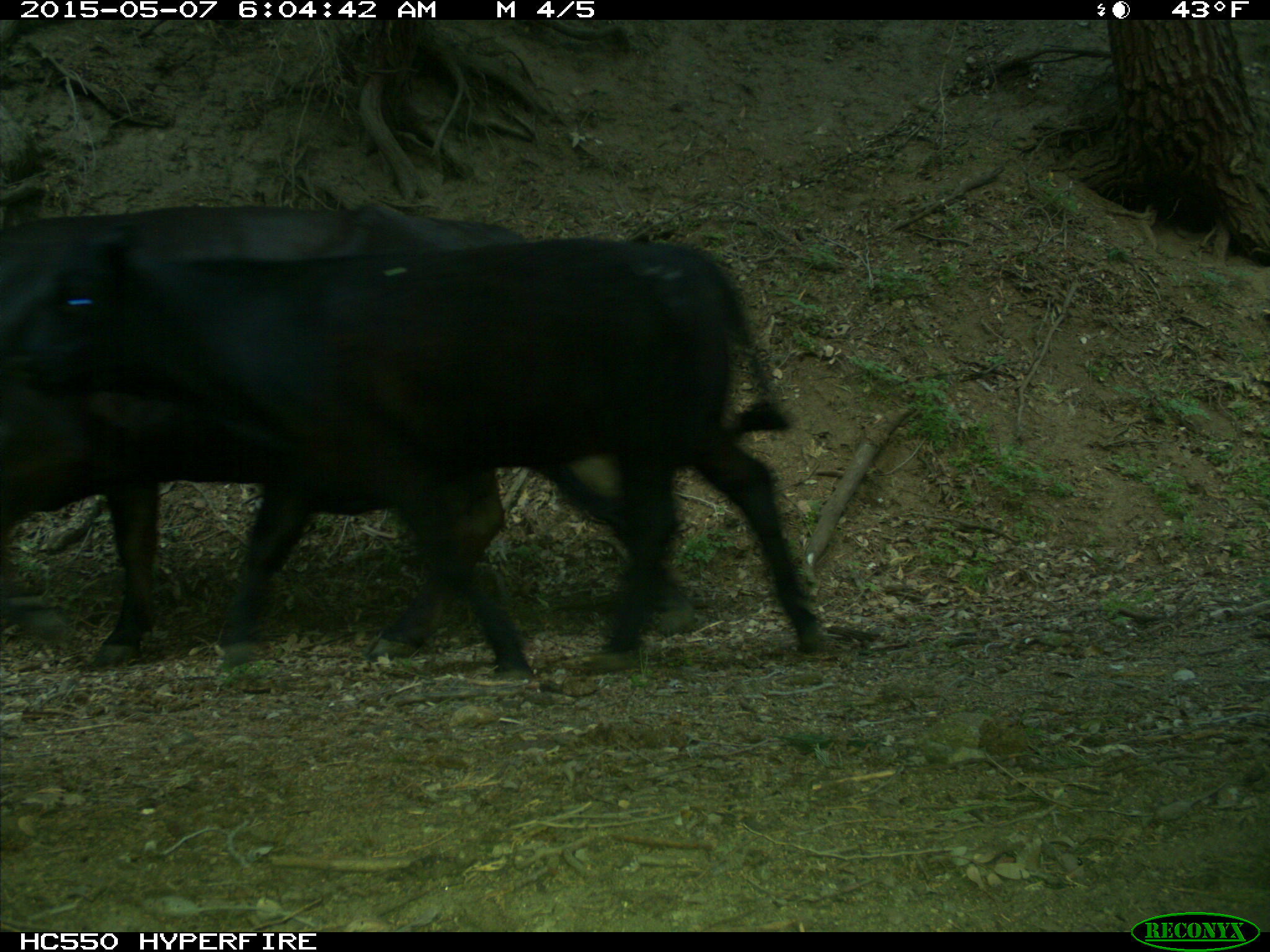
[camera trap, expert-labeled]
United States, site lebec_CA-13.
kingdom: Animalia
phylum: Chordata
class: Mammalia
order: Artiodactyla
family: Bovidae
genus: Bos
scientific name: Bos taurus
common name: domestic cow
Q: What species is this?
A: Bos taurus (domestic cow).